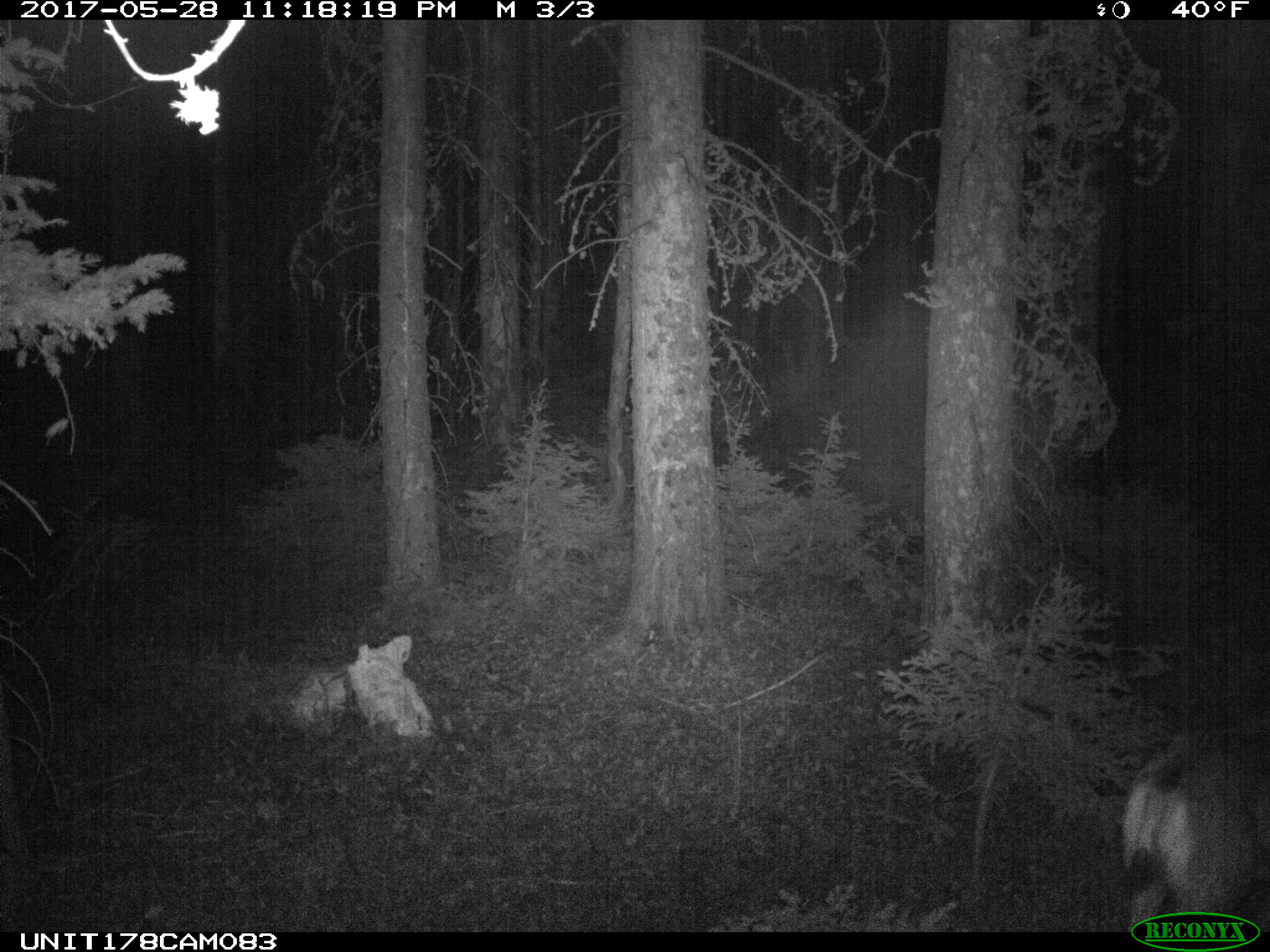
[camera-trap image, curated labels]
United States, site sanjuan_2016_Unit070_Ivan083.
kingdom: Animalia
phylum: Chordata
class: Mammalia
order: Artiodactyla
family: Cervidae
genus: Odocoileus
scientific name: Odocoileus hemionus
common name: mule deer